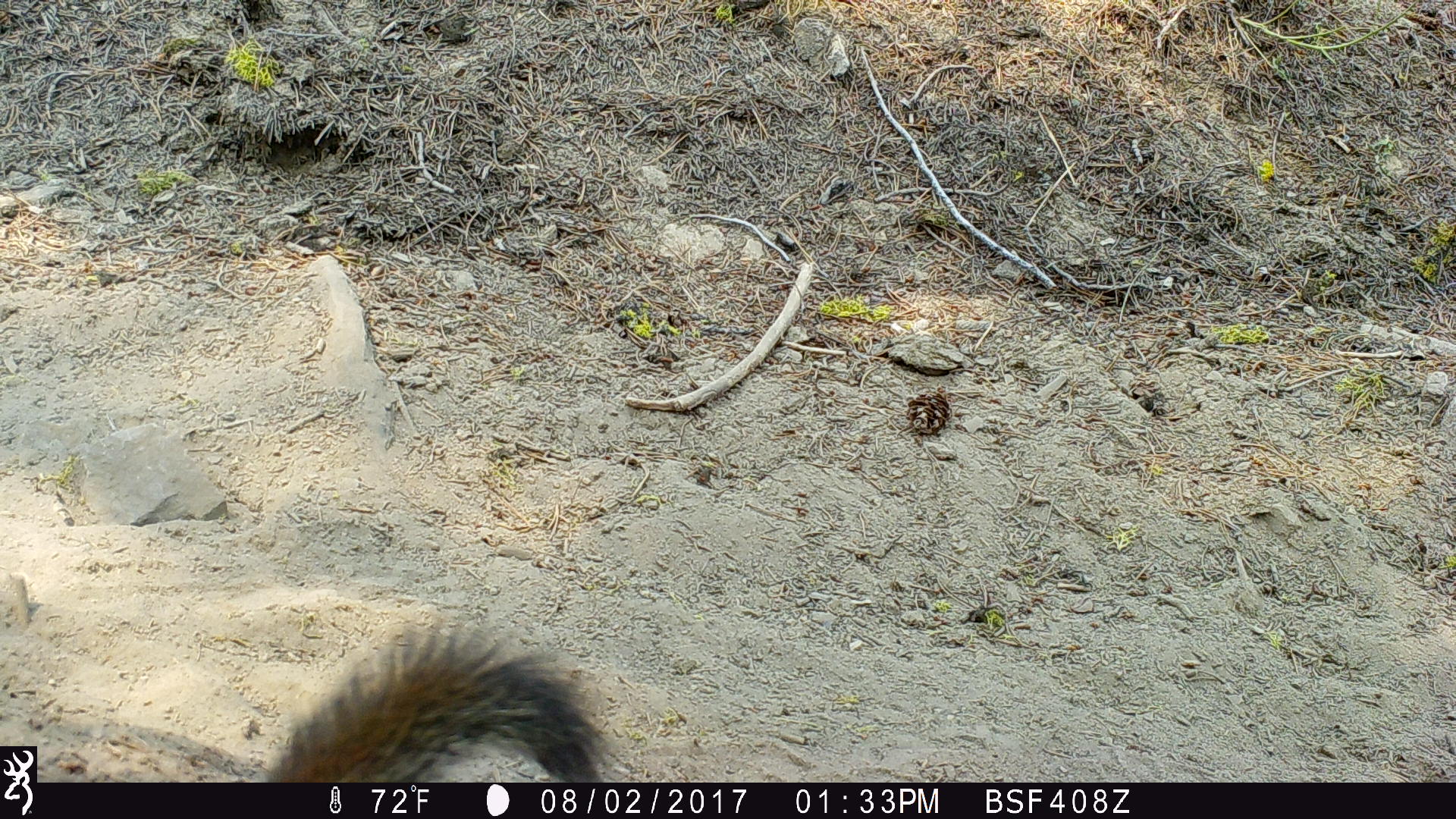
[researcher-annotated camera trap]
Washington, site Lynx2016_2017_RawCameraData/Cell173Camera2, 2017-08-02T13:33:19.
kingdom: Animalia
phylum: Chordata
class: Mammalia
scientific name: Mammalia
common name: small mammal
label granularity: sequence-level